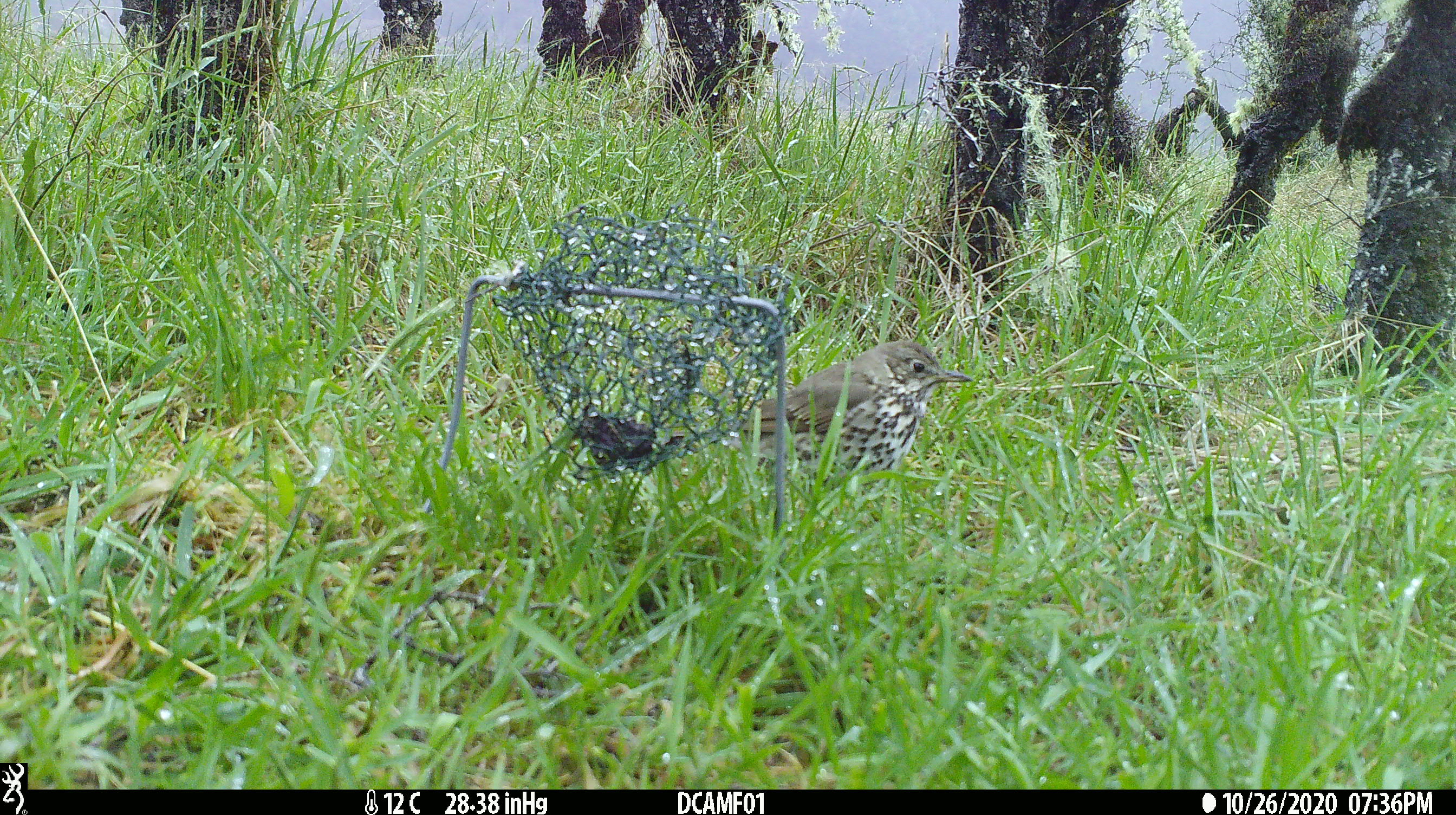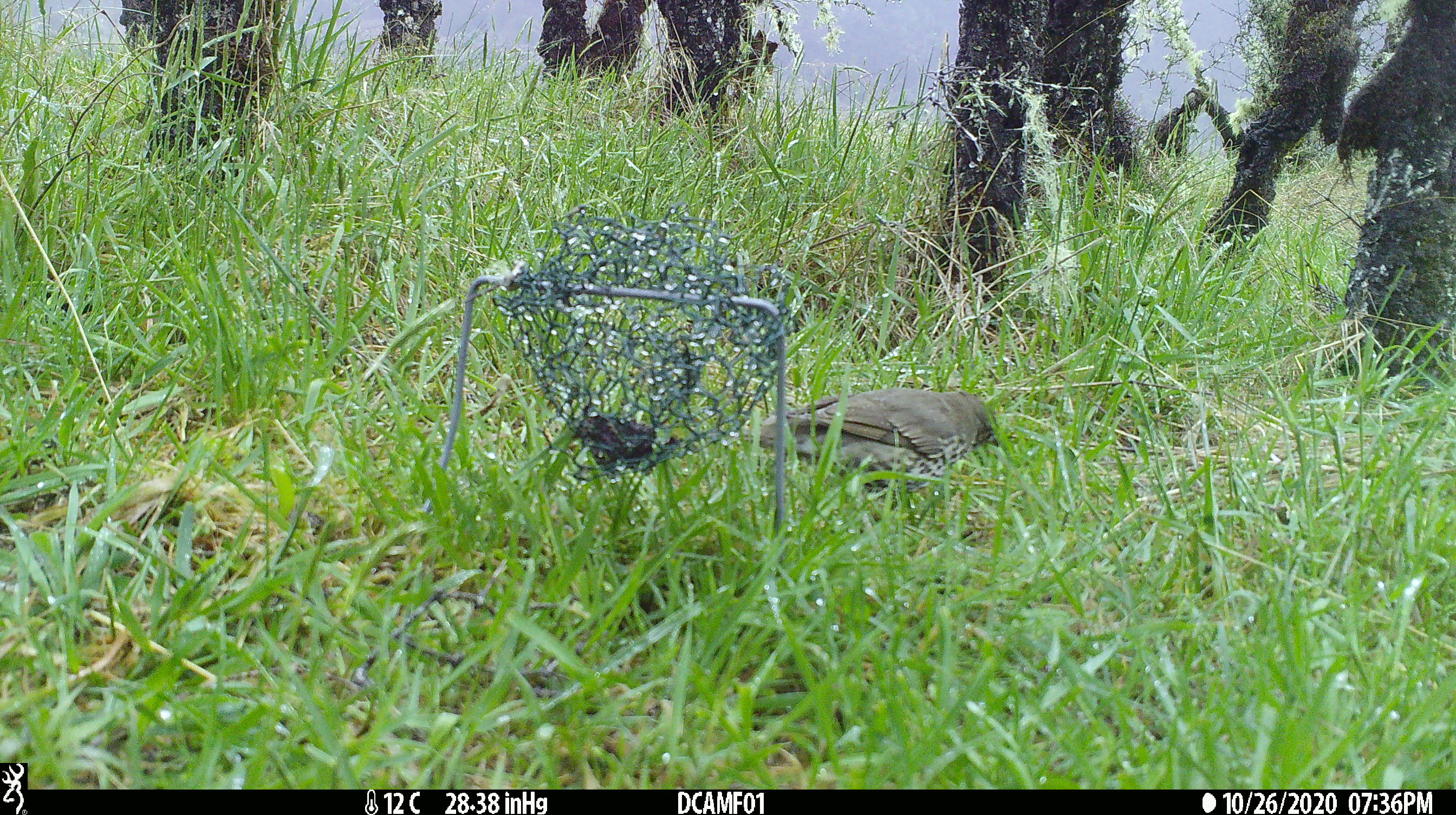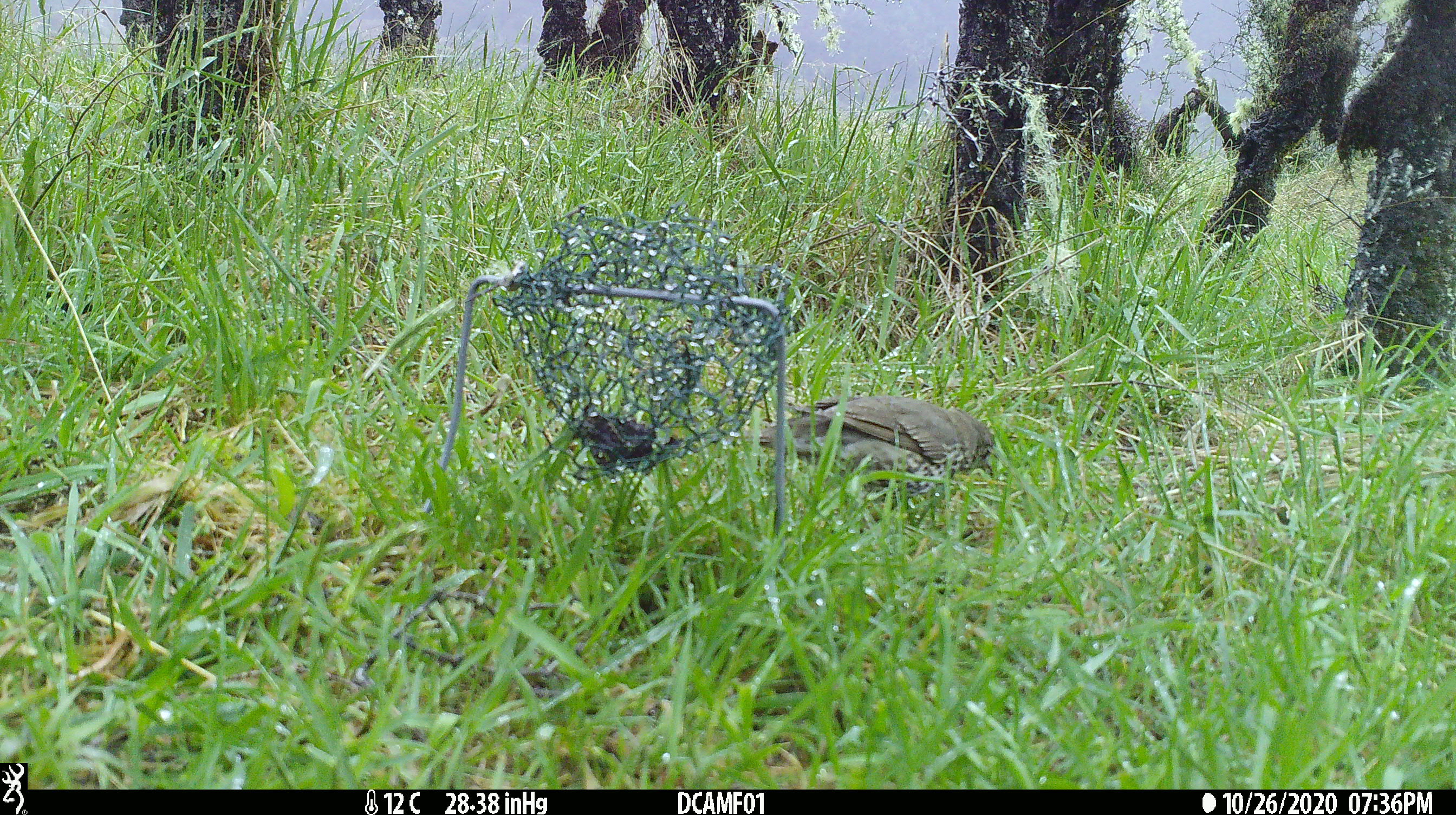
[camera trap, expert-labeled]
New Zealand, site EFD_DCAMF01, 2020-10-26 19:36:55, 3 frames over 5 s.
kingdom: Animalia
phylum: Chordata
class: Aves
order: Passeriformes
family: Turdidae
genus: Turdus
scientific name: Turdus philomelos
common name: song thrush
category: thrush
Thrush (song thrush) (Turdus philomelos).